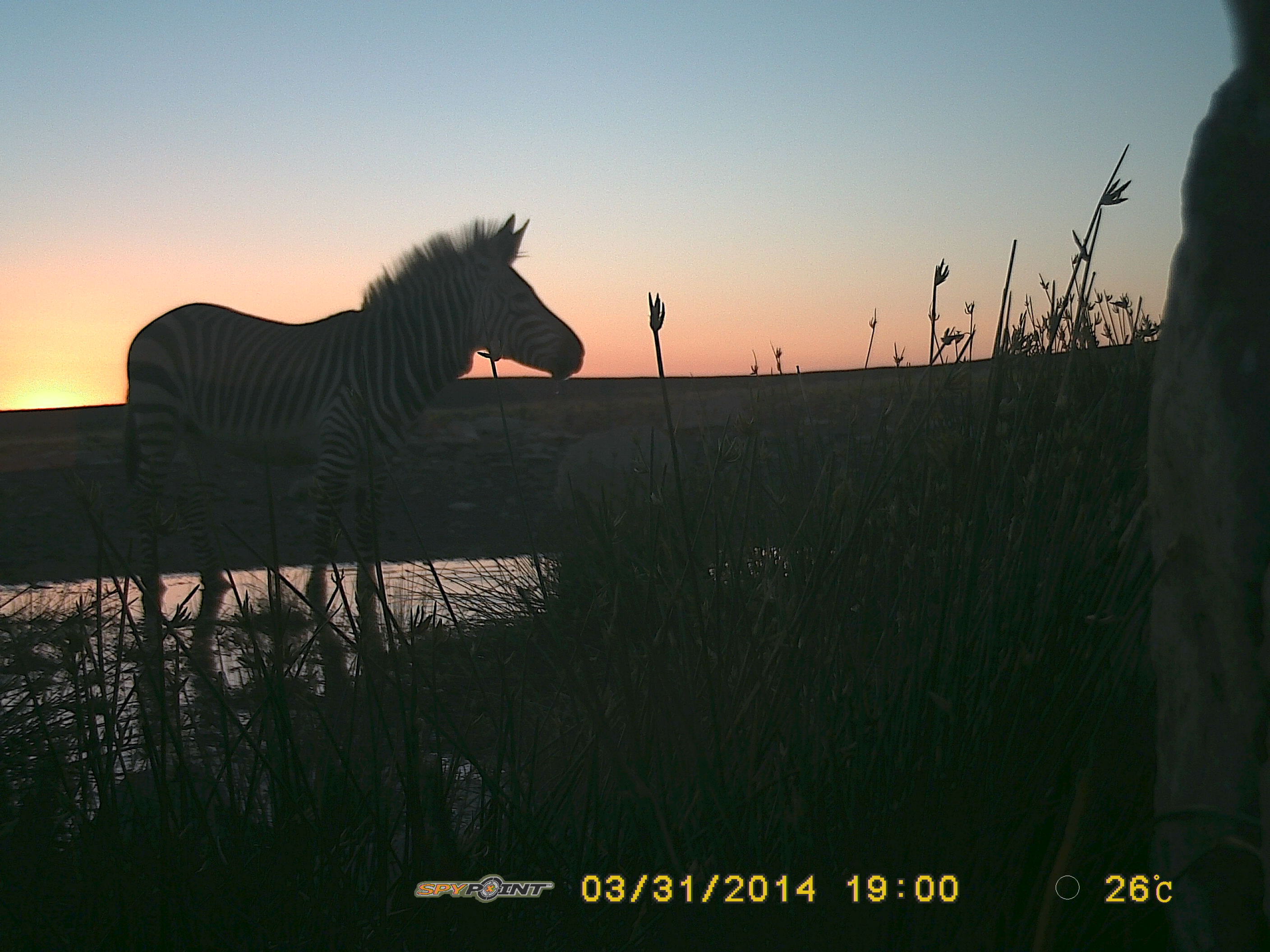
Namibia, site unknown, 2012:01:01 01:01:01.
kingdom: Animalia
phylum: Chordata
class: Mammalia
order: Perissodactyla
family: Equidae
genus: Equus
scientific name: Equus zebra hartmannae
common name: hartmann's mountain zebra